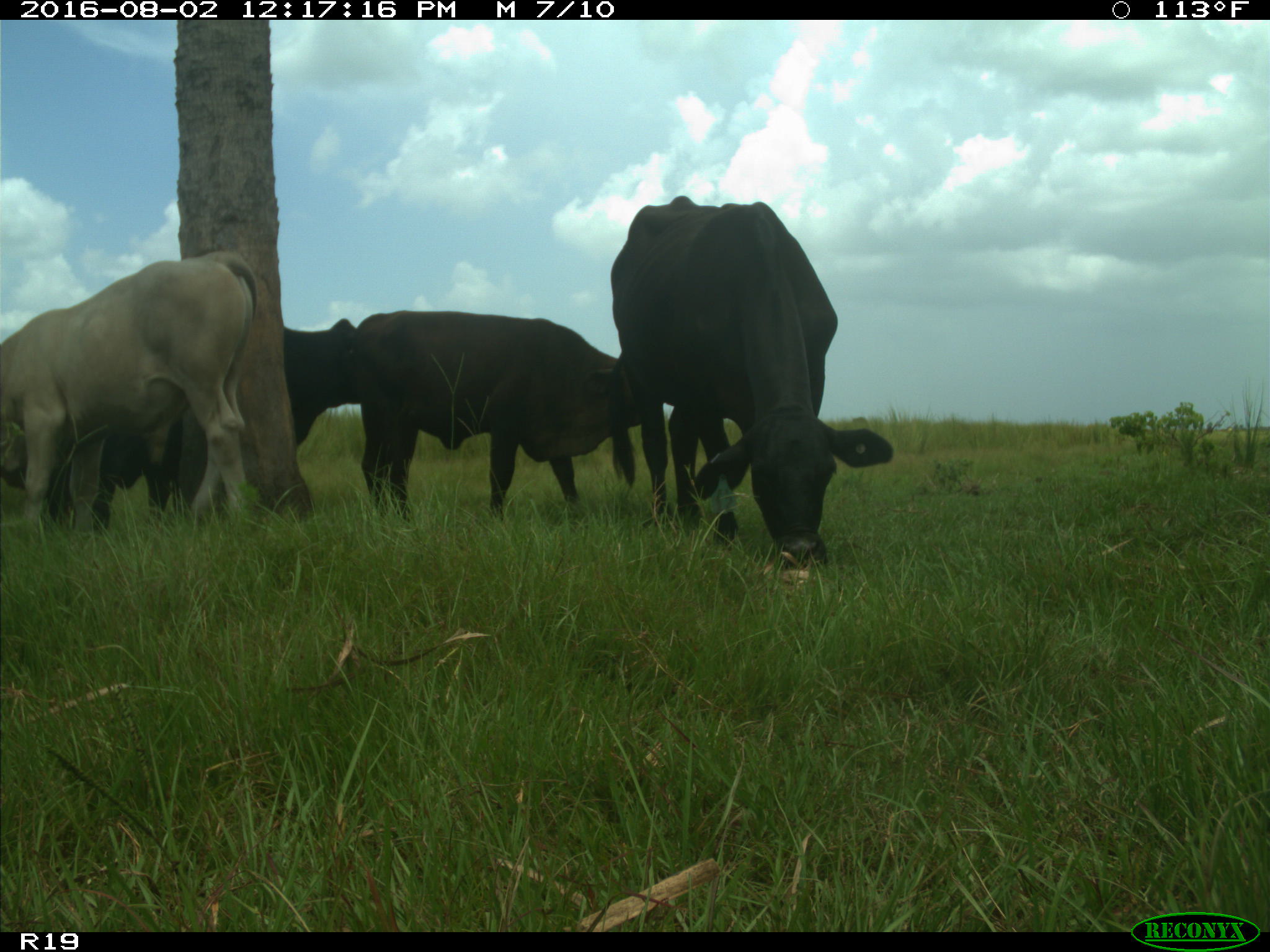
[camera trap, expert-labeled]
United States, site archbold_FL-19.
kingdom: Animalia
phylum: Chordata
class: Mammalia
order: Artiodactyla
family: Bovidae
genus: Bos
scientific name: Bos taurus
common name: domestic cow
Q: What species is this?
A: Bos taurus (domestic cow).